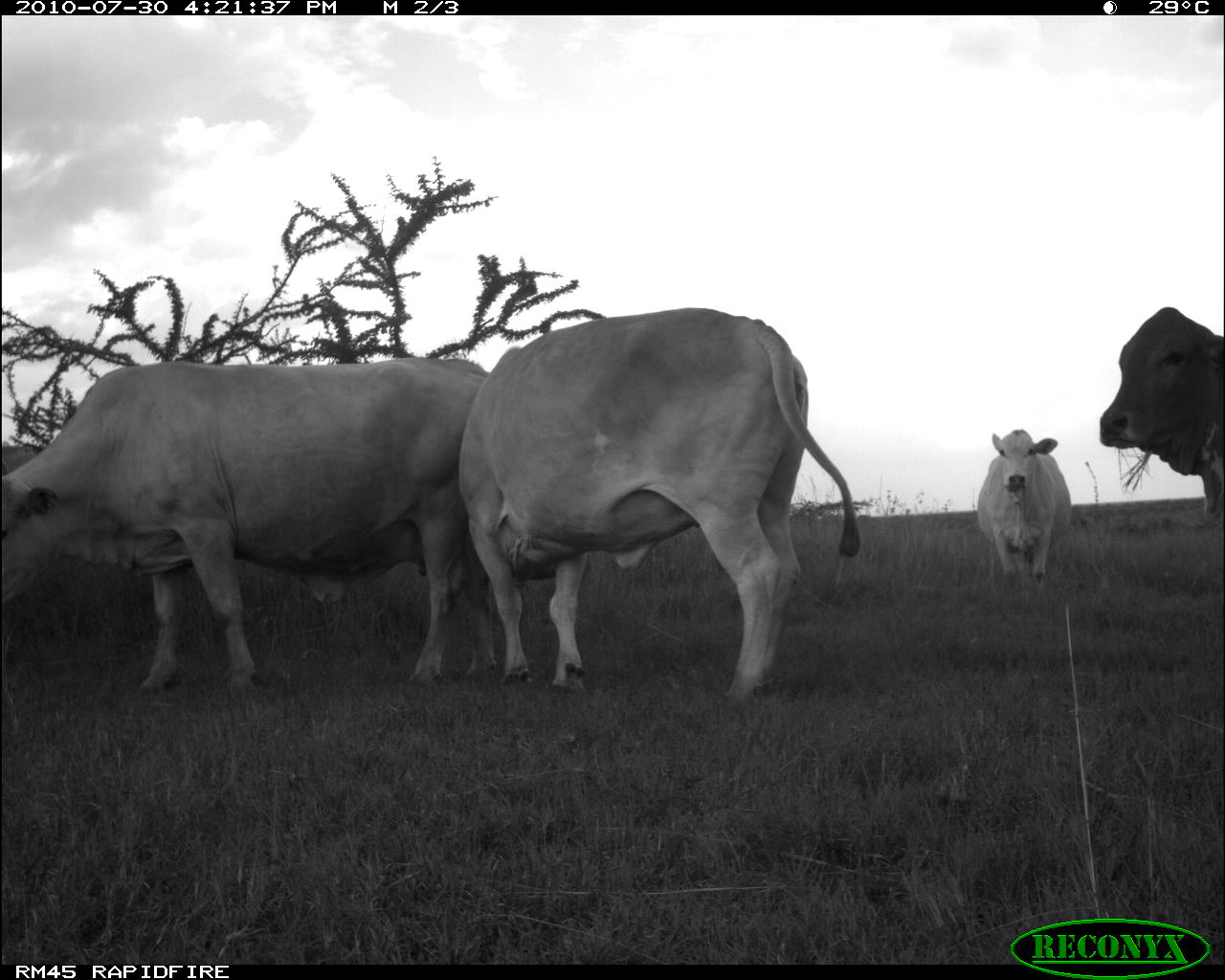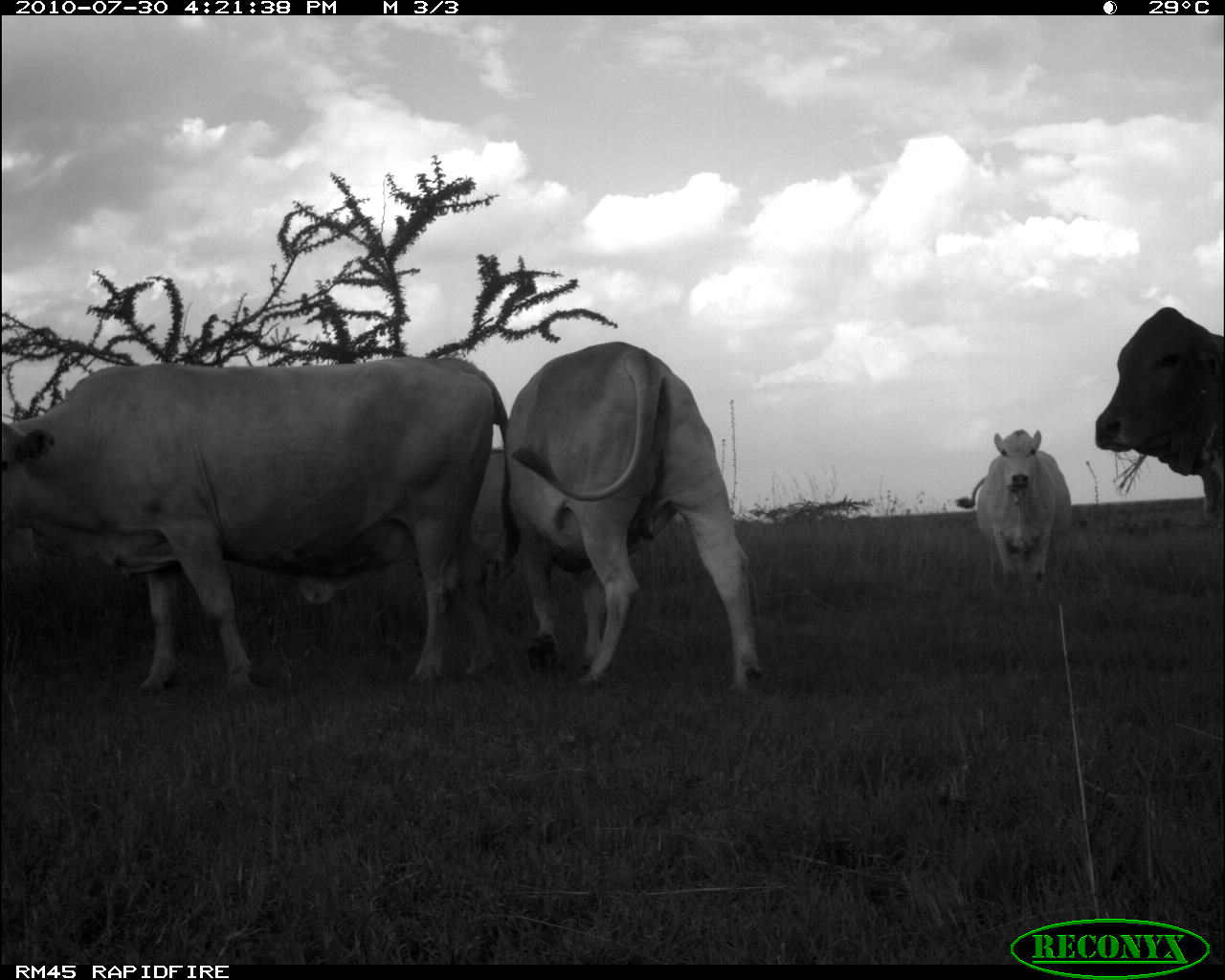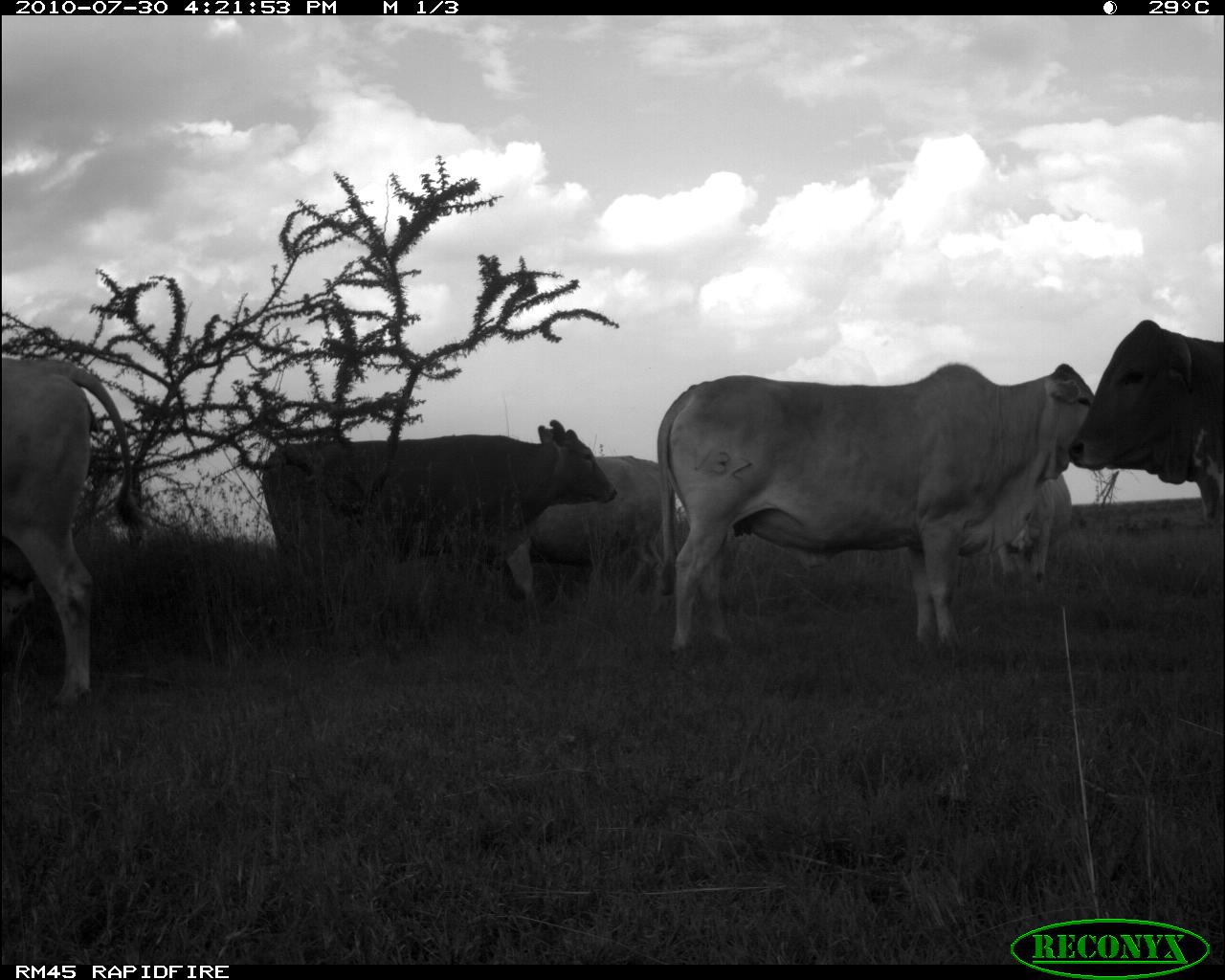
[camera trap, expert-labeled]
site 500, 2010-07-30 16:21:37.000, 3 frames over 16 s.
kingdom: Animalia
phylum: Chordata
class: Mammalia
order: Artiodactyla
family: Bovidae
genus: Tragelaphus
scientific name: Tragelaphus oryx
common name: eland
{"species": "Tragelaphus oryx (eland)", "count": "4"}